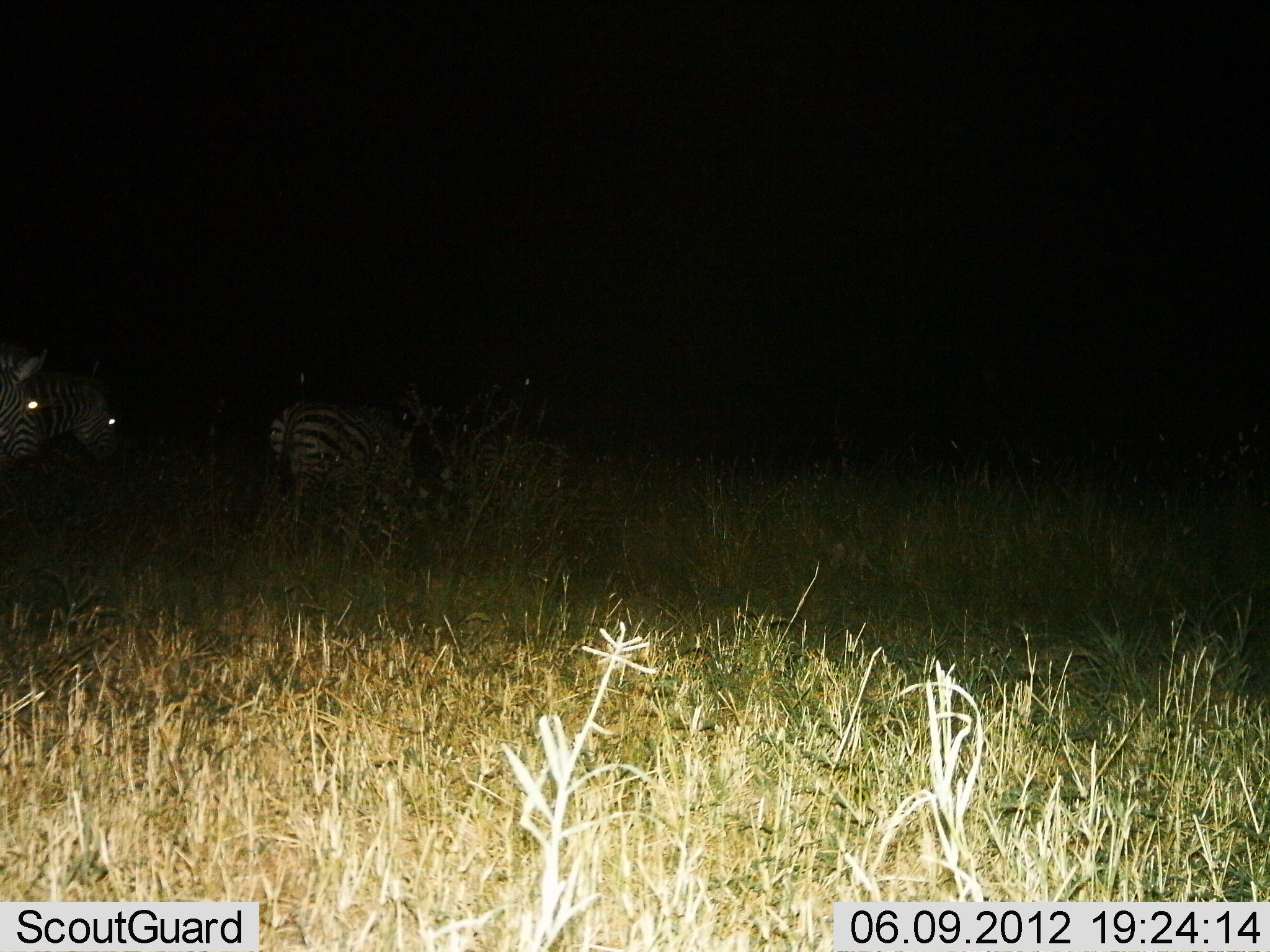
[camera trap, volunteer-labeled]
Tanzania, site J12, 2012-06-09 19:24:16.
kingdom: Animalia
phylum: Chordata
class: Mammalia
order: Perissodactyla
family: Equidae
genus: Equus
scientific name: Equus quagga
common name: plains zebra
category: zebra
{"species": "zebra (plains zebra) (Equus quagga)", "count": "3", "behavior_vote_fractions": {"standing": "80%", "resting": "0%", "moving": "10%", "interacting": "0%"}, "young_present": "0%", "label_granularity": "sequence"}